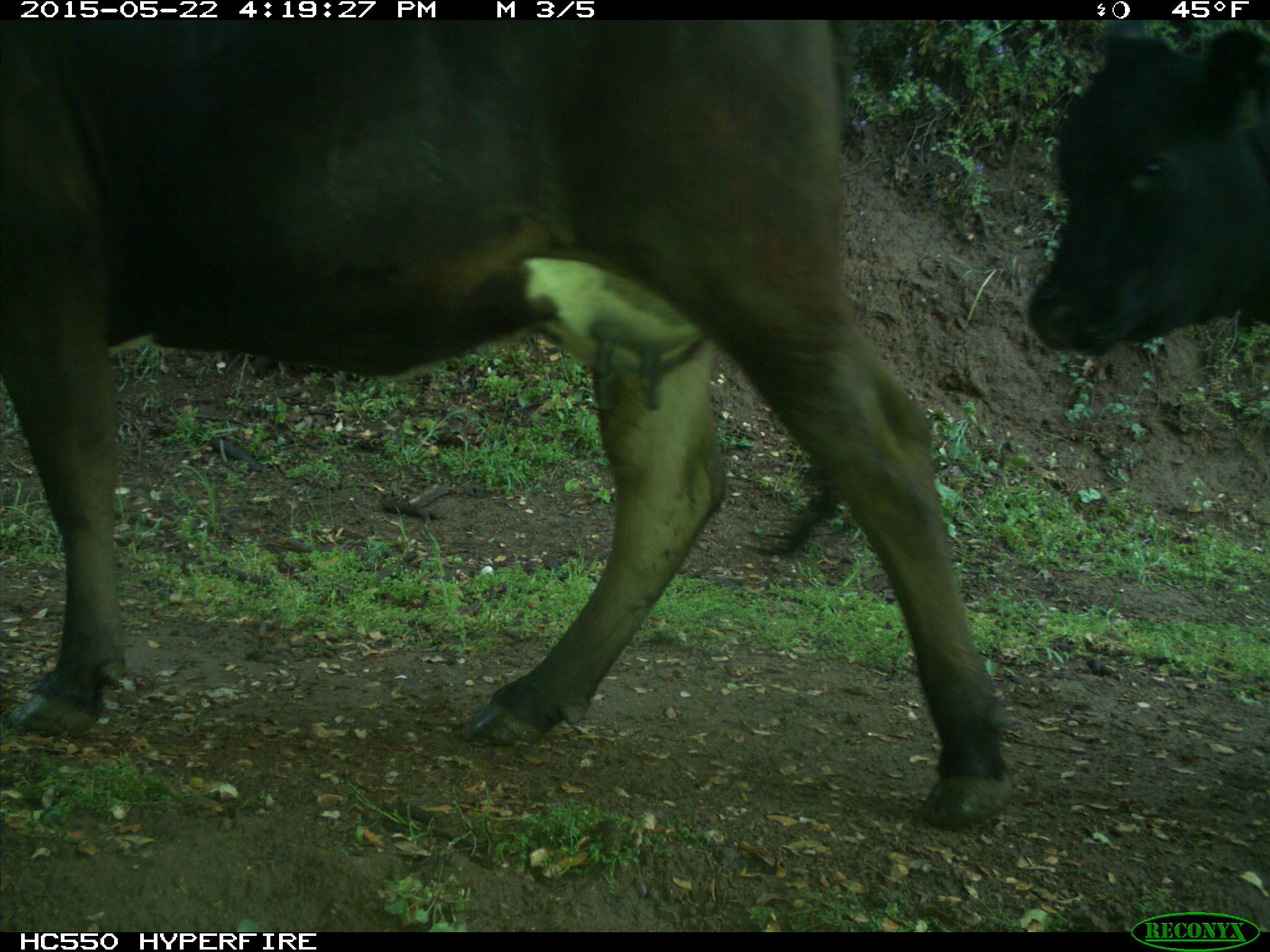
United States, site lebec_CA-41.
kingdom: Animalia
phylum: Chordata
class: Mammalia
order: Artiodactyla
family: Bovidae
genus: Bos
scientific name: Bos taurus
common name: domestic cow